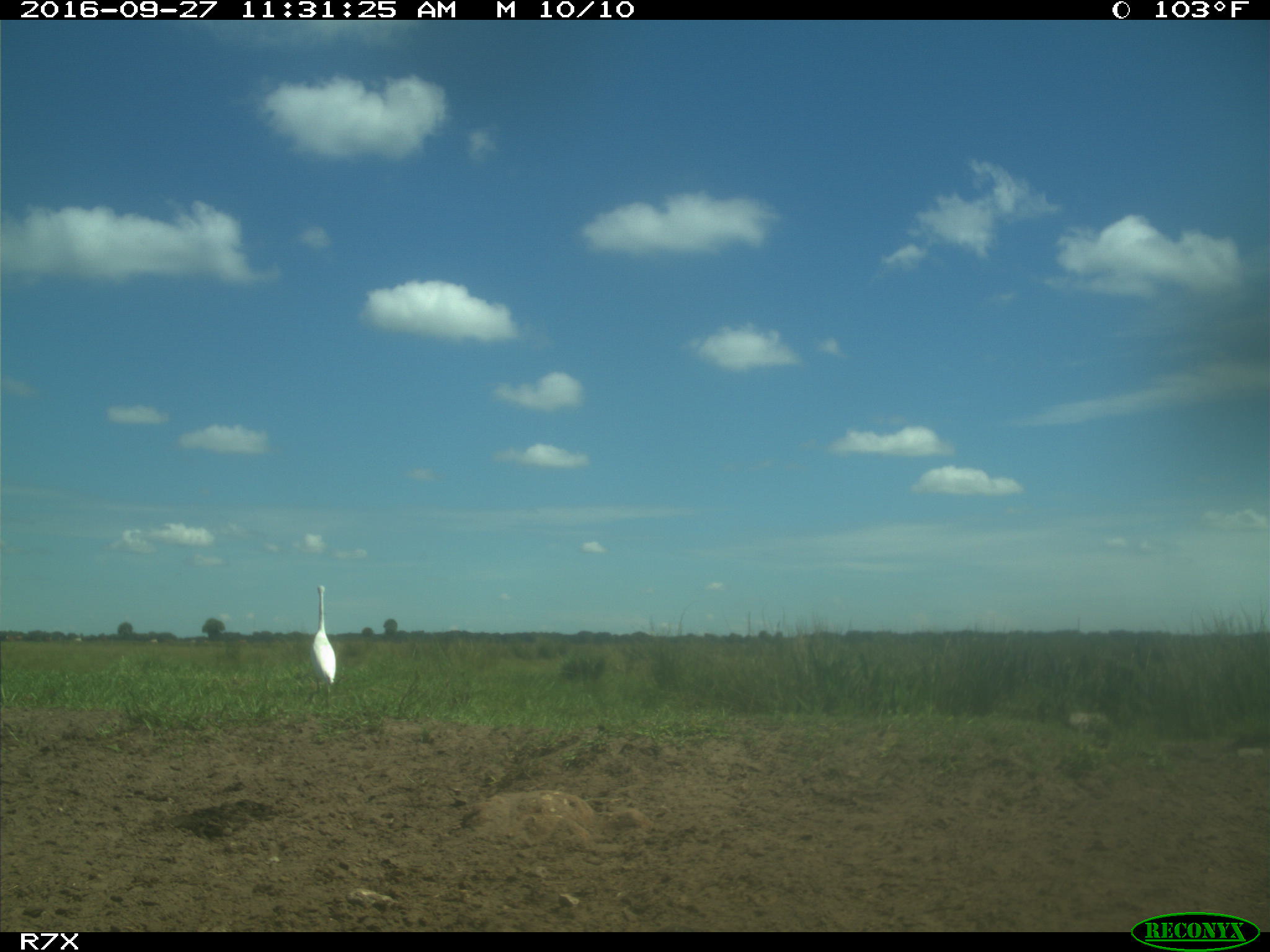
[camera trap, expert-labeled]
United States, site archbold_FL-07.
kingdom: Animalia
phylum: Chordata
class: Aves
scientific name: Aves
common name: birds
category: unidentified bird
Unidentified bird (birds) (Aves).